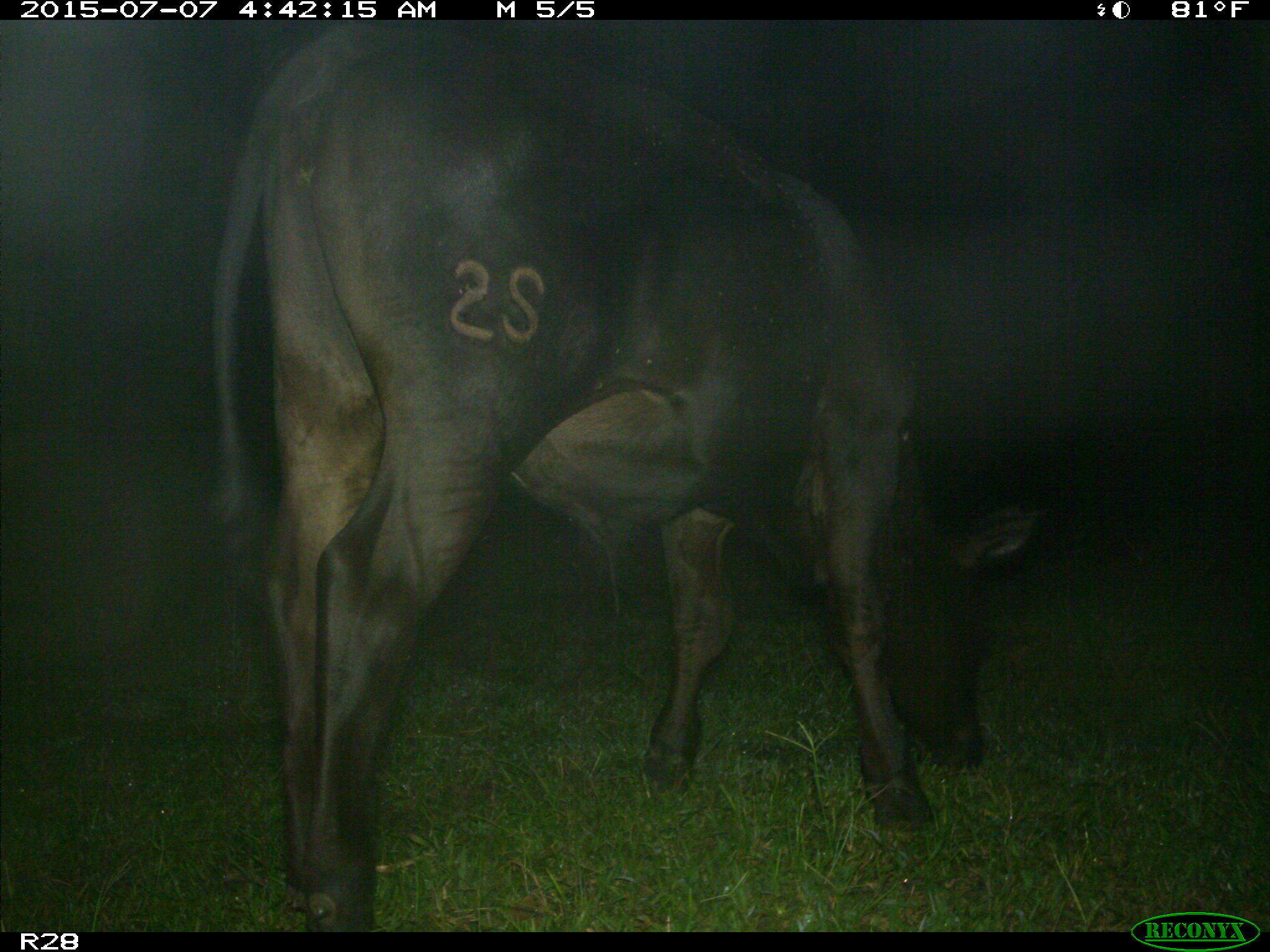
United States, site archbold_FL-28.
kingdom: Animalia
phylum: Chordata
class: Mammalia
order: Artiodactyla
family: Bovidae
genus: Bos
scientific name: Bos taurus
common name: domestic cow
Bos taurus (domestic cow).